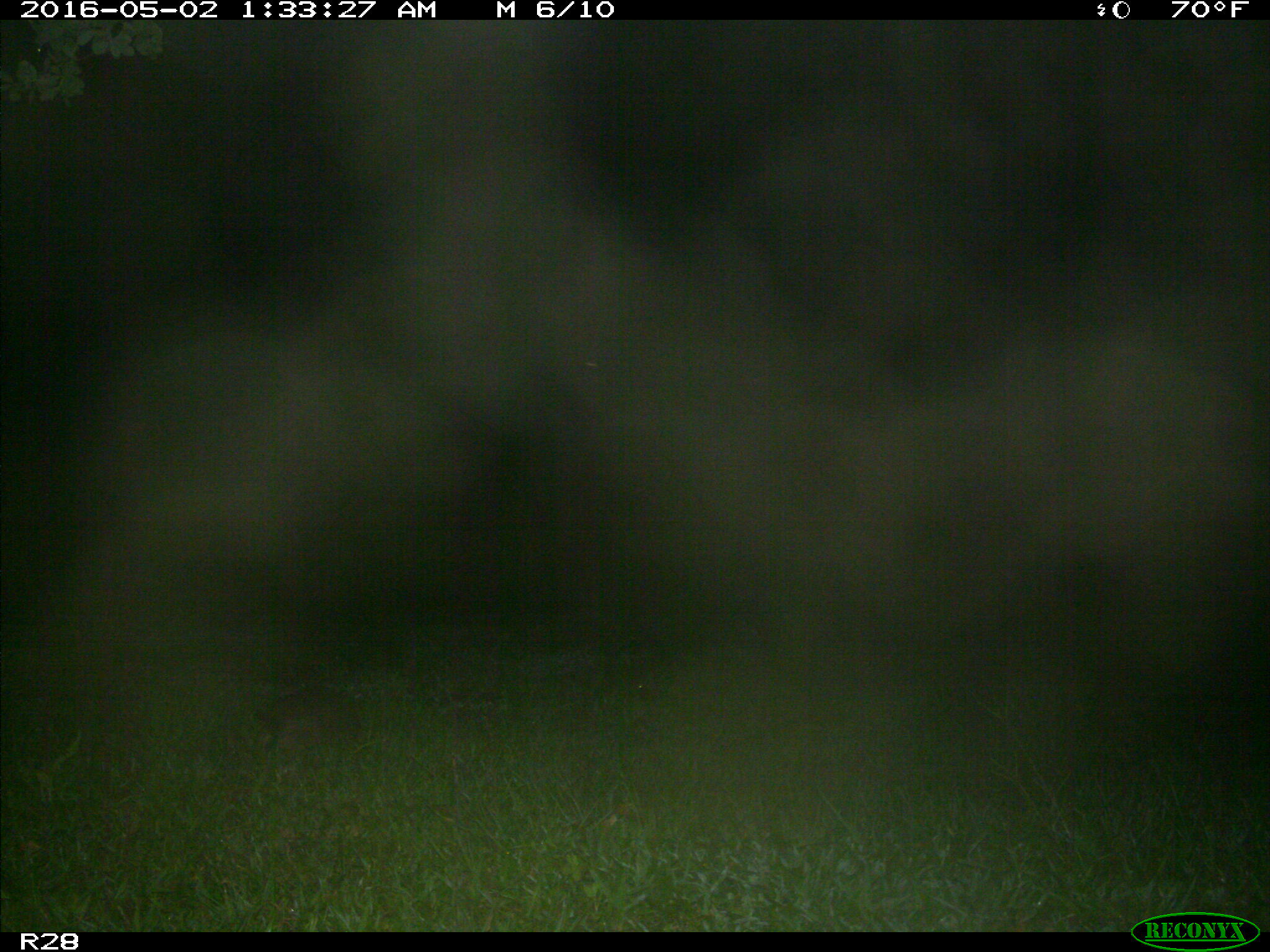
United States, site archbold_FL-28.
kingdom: Animalia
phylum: Chordata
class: Mammalia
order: Cingulata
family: Dasypodidae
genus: Dasypus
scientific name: Dasypus novemcinctus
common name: nine-banded armadillo